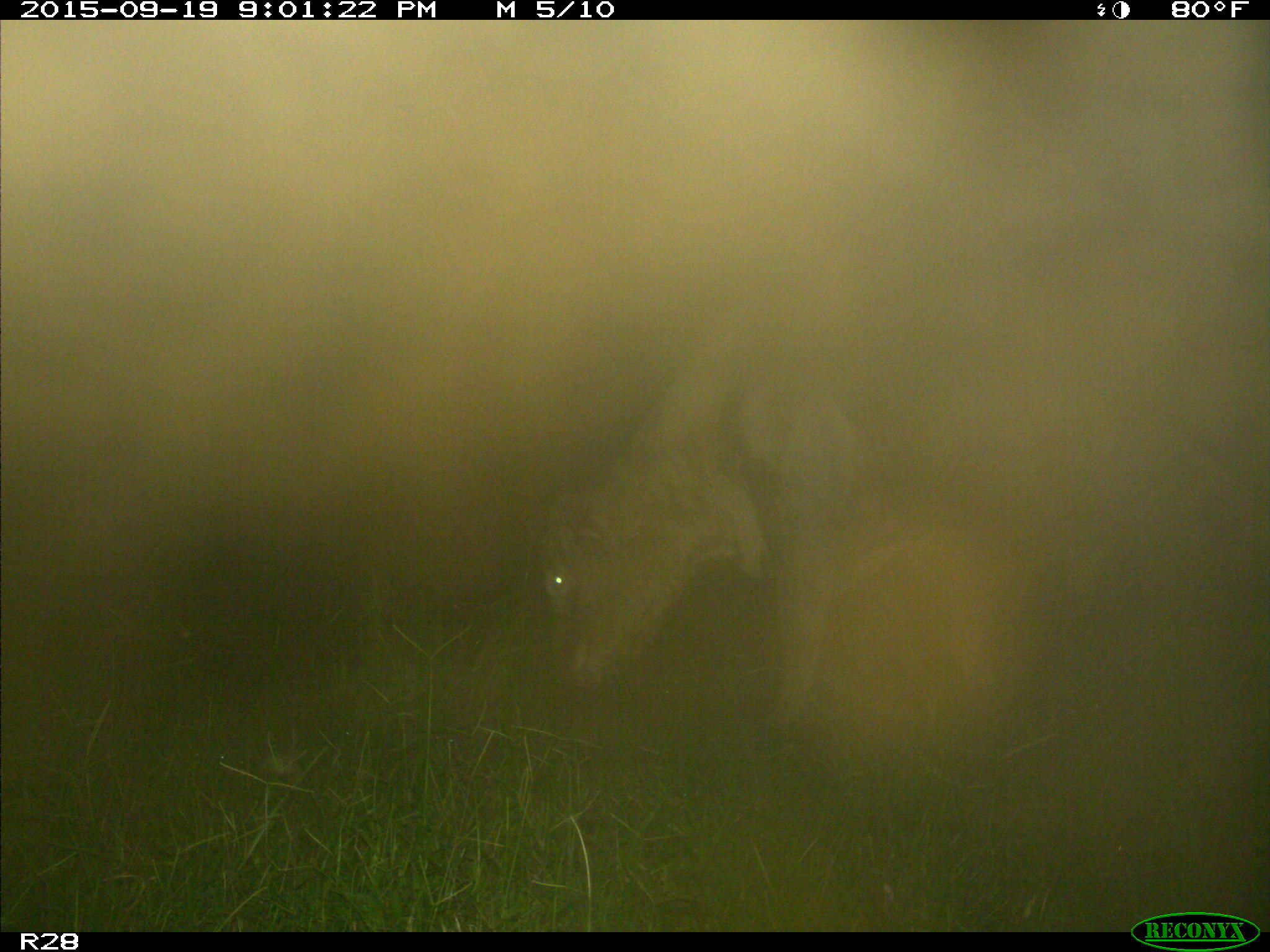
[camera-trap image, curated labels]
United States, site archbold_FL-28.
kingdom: Animalia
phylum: Chordata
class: Mammalia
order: Artiodactyla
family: Bovidae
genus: Bos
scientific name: Bos taurus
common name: domestic cow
Bos taurus (domestic cow).